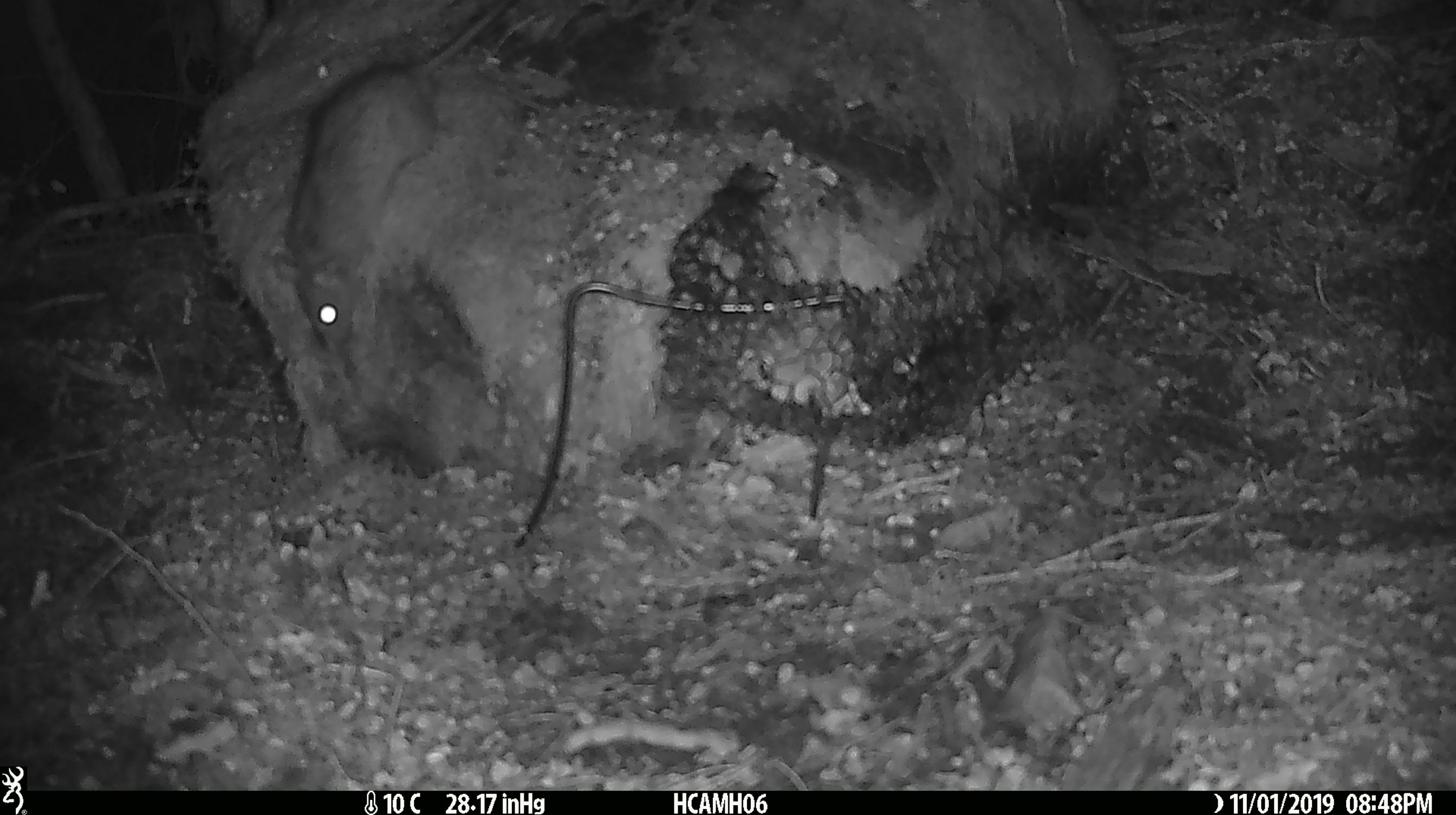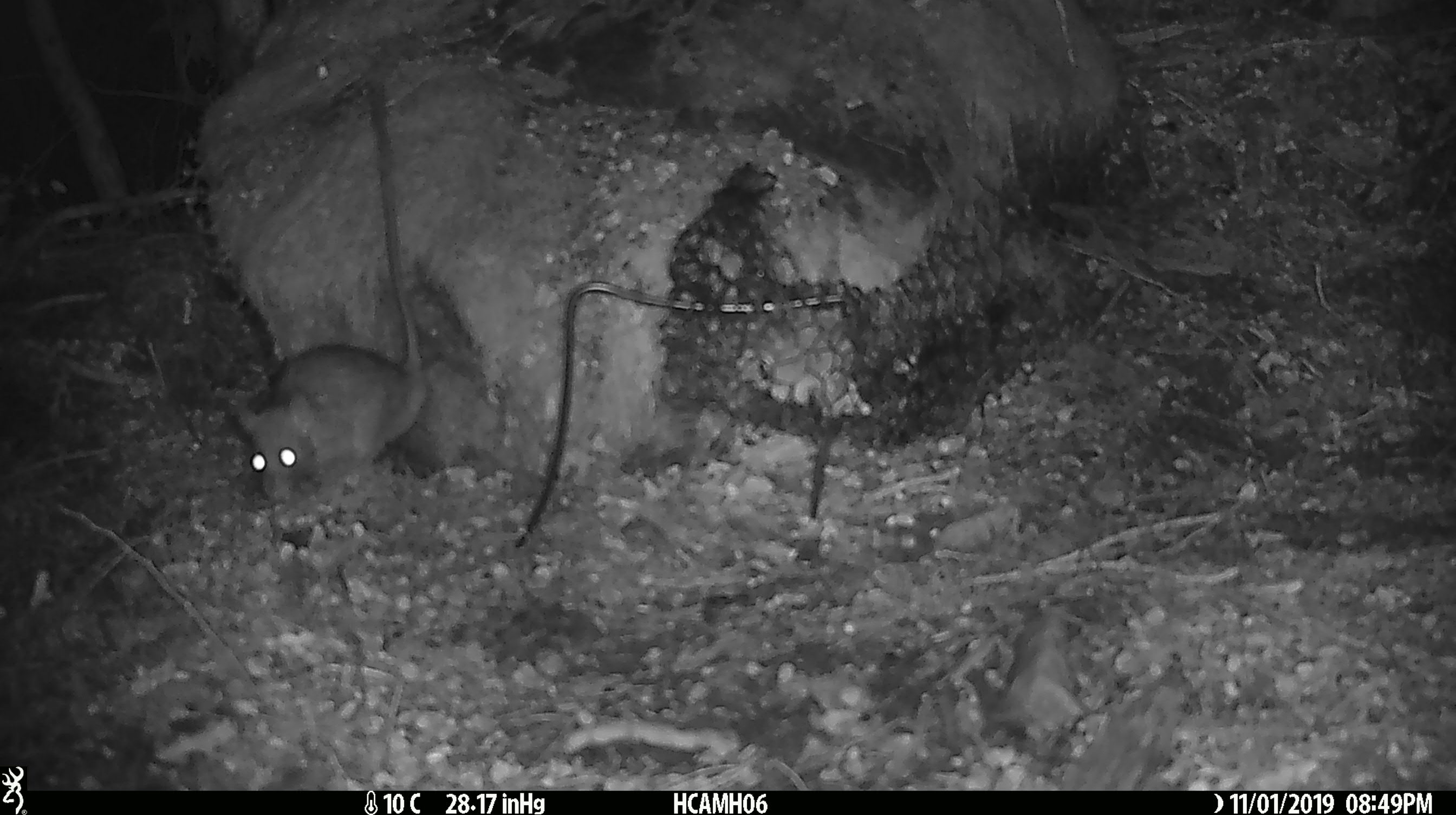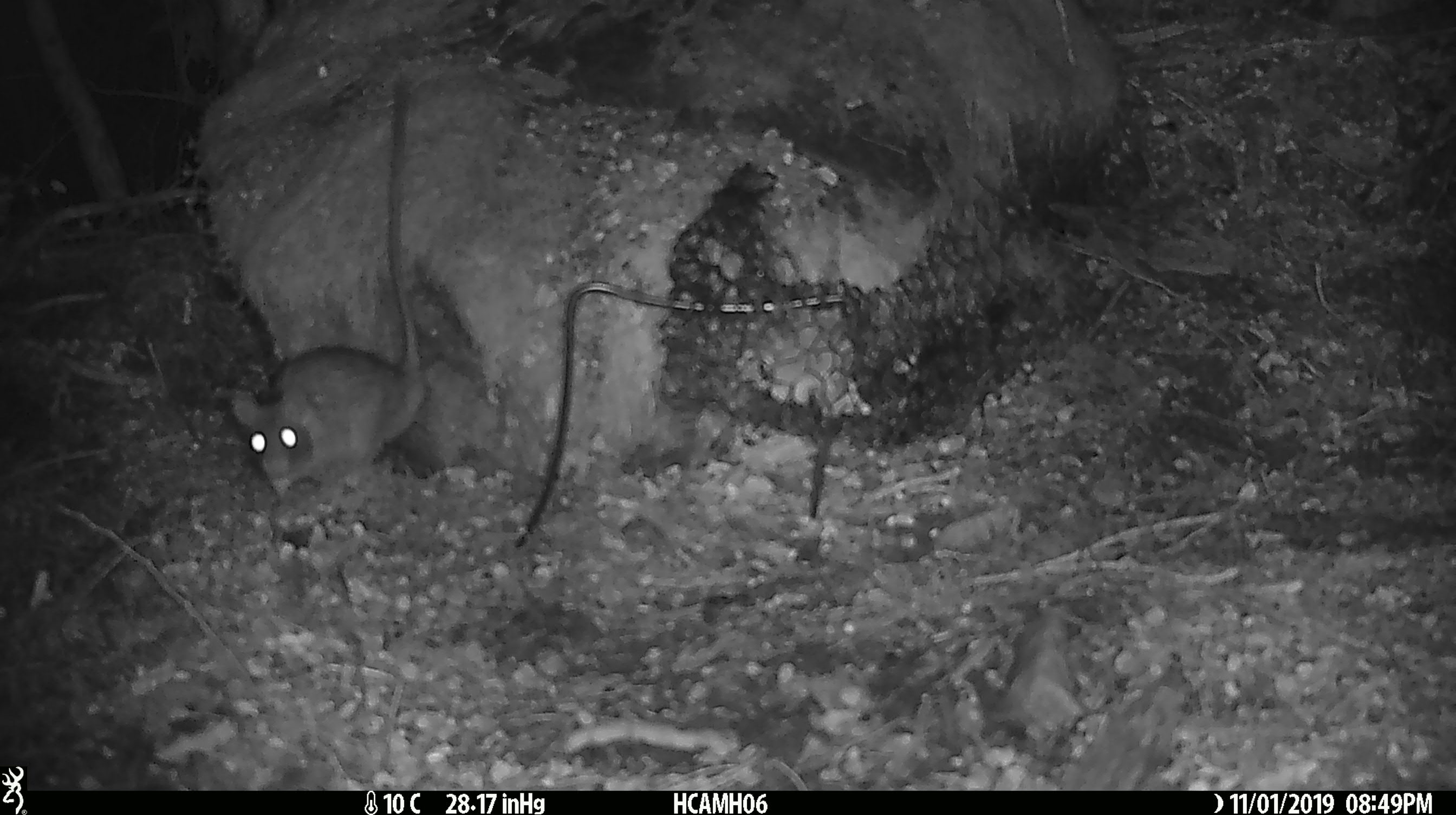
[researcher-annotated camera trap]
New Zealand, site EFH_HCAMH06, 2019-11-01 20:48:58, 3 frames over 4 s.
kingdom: Animalia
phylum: Chordata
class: Mammalia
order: Rodentia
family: Muridae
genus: Rattus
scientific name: Rattus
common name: rat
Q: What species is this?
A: Rat (Rattus).